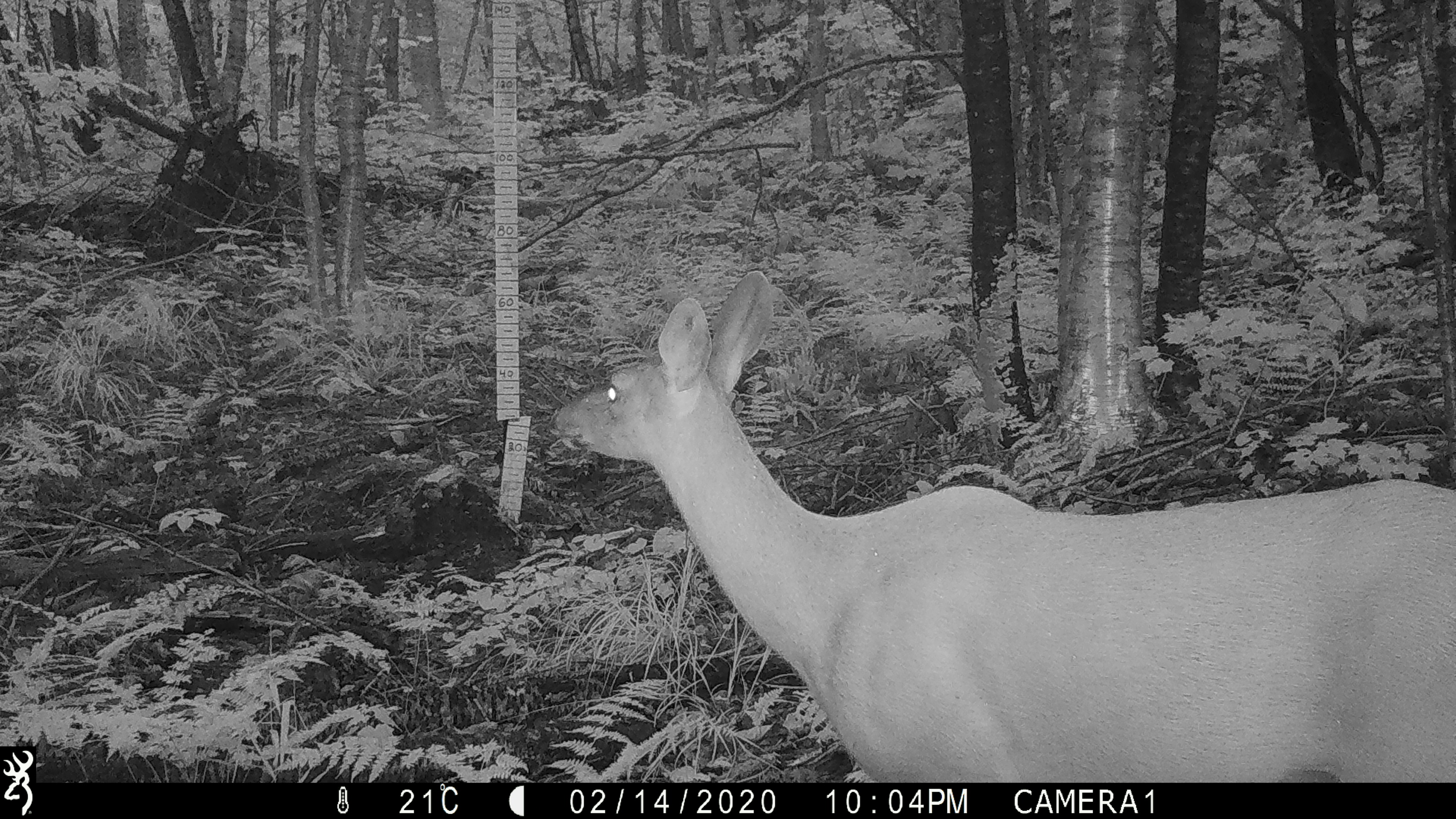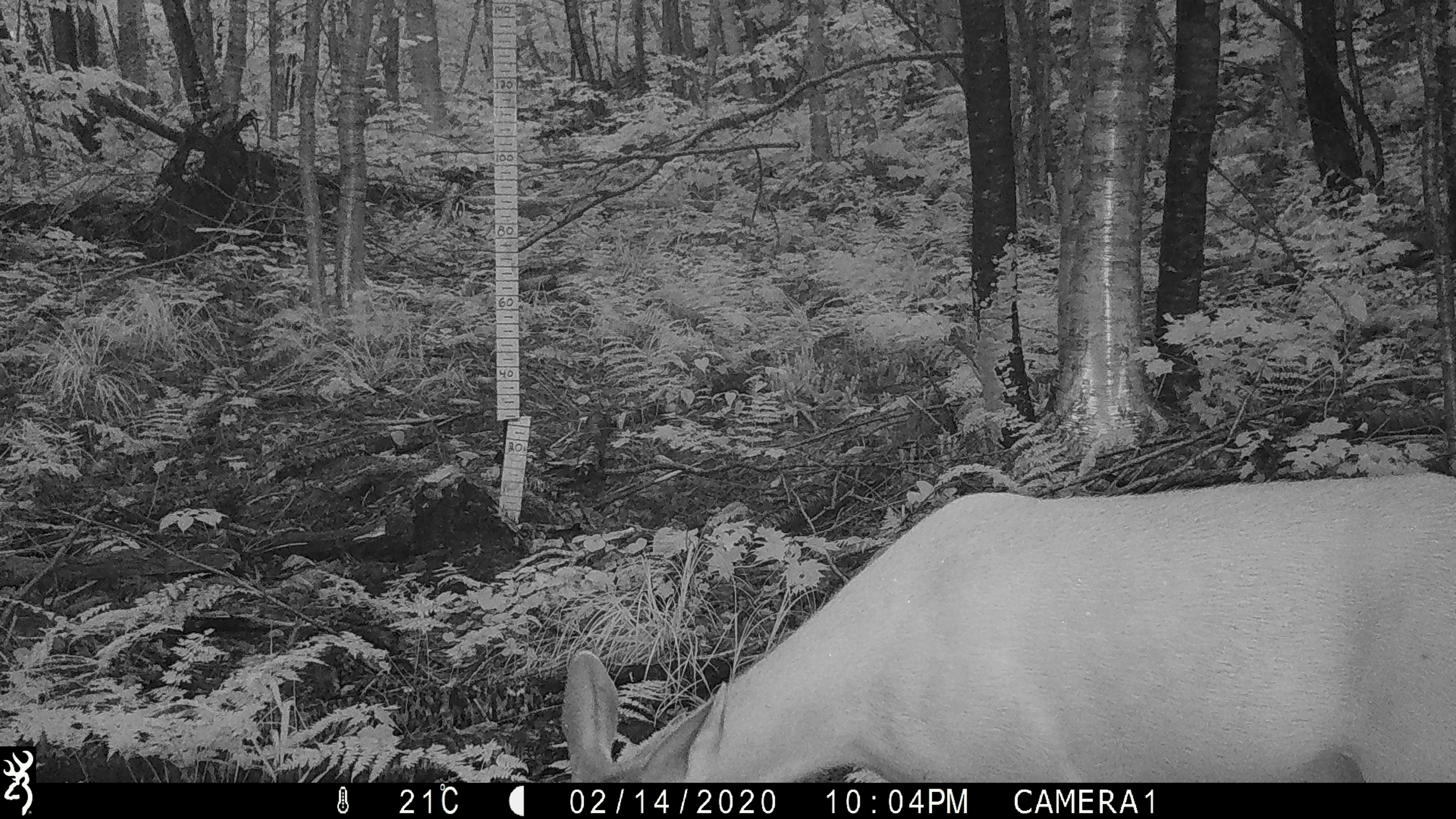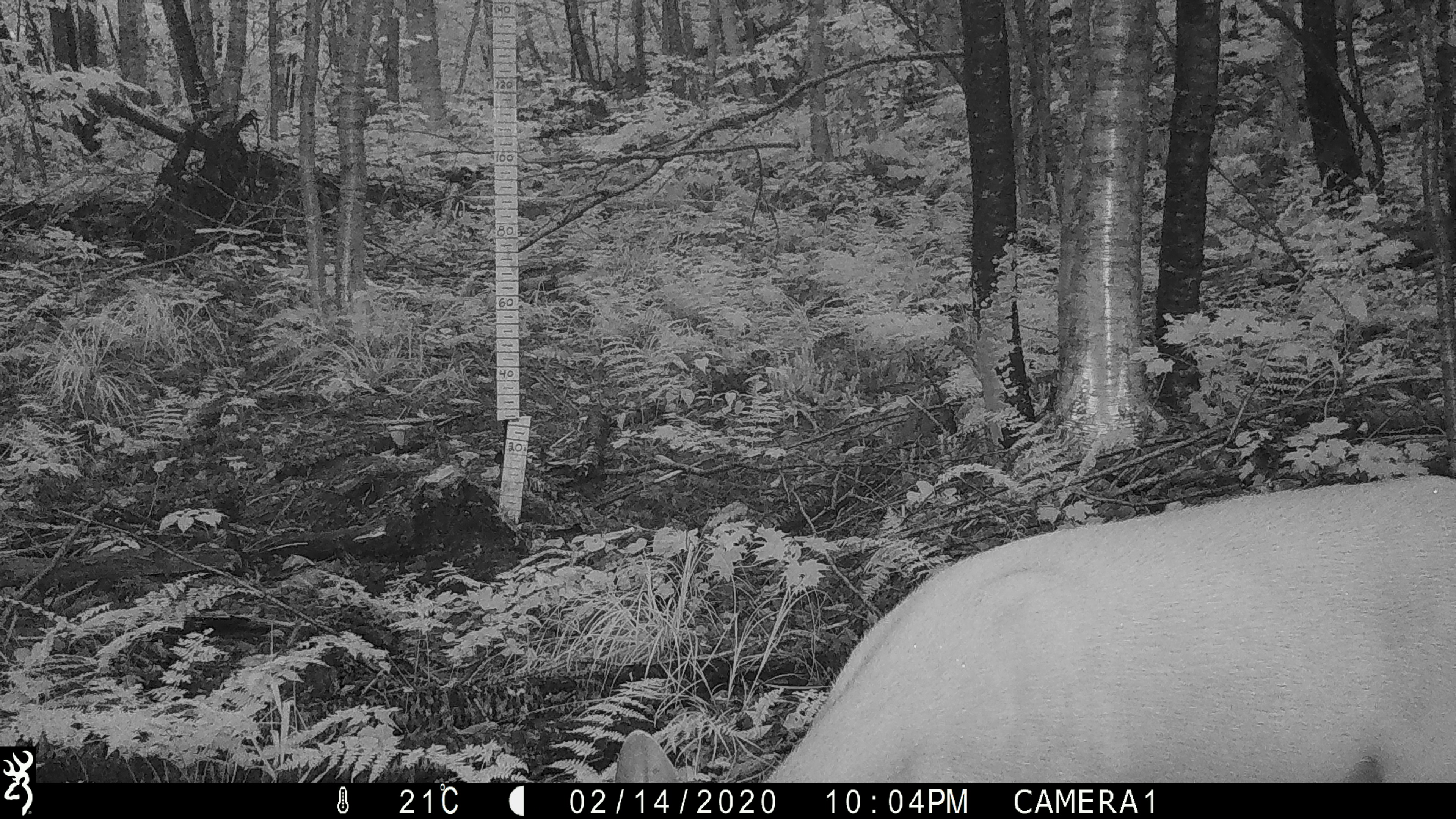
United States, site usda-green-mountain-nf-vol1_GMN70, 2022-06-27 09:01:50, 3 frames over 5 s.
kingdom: Animalia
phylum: Chordata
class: Mammalia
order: Artiodactyla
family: Cervidae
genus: Odocoileus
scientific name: Odocoileus virginianus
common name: white-tailed deer